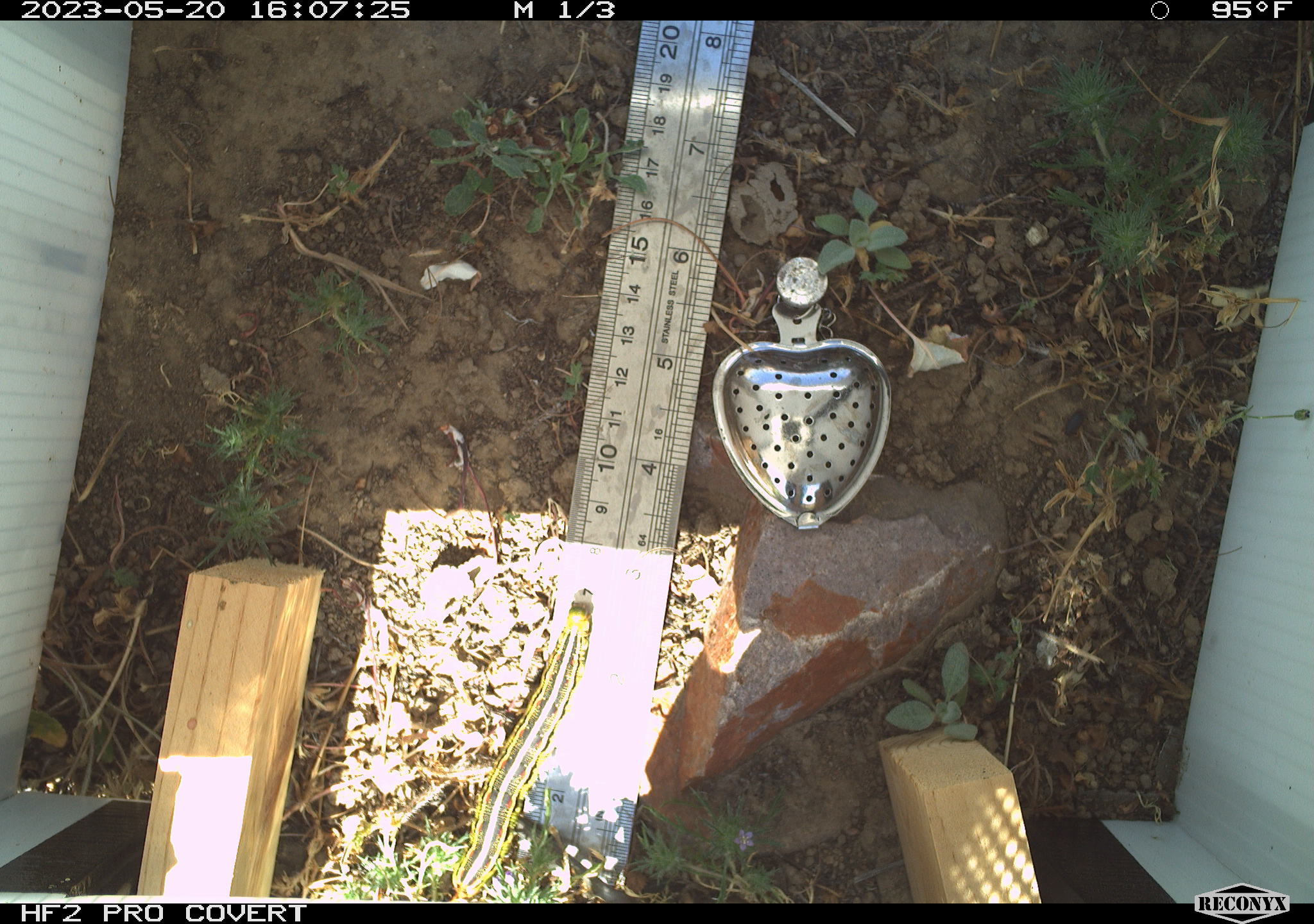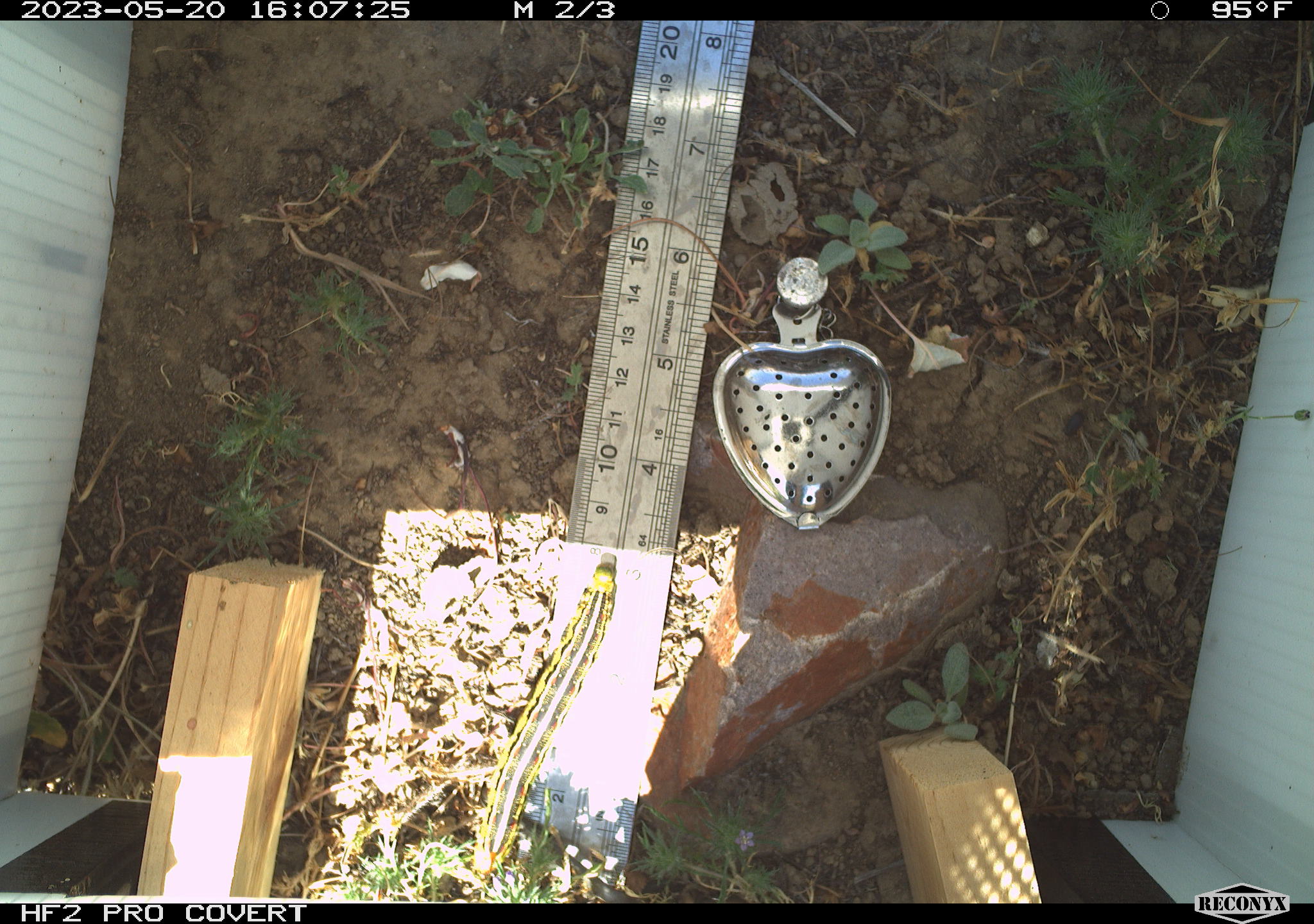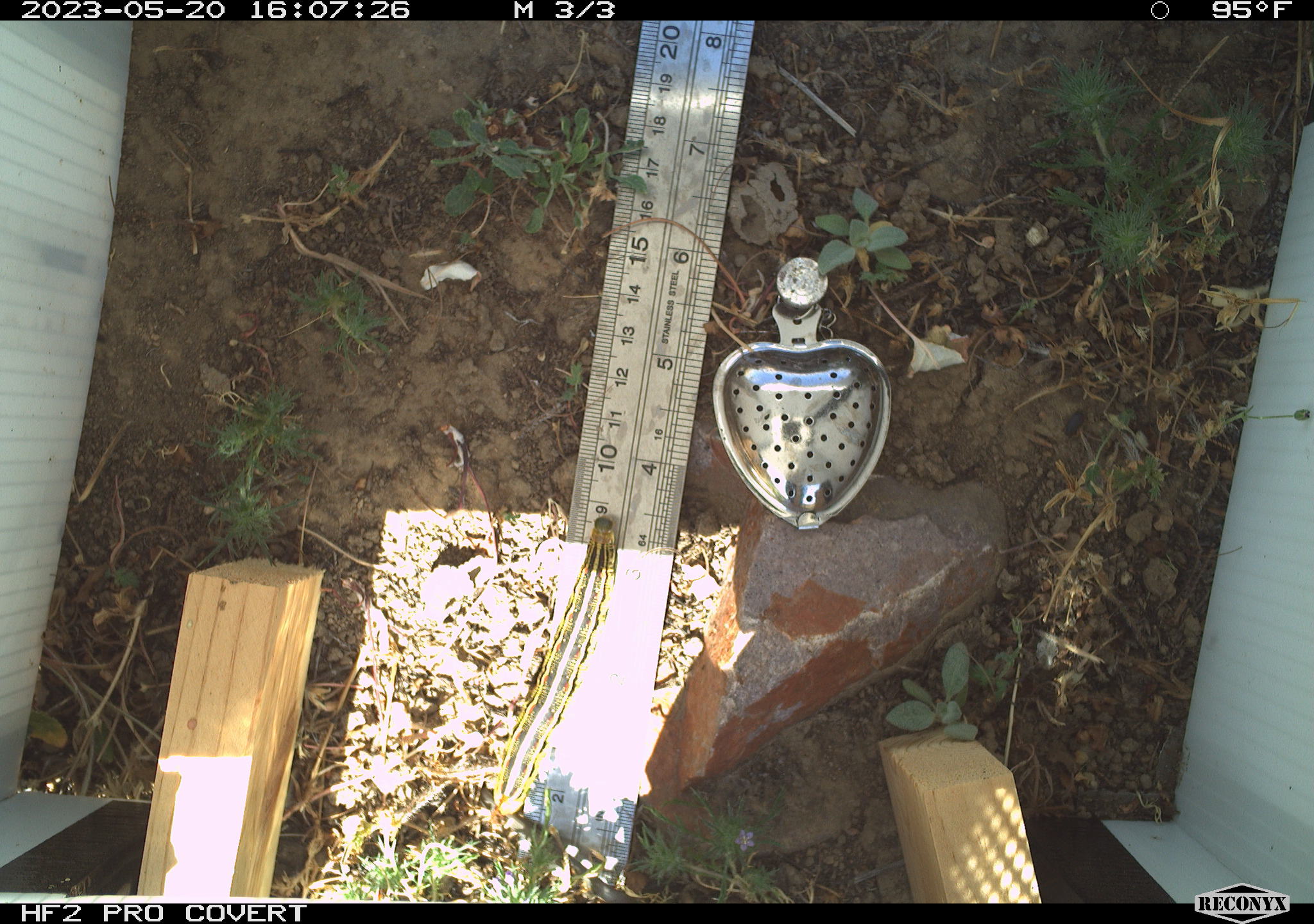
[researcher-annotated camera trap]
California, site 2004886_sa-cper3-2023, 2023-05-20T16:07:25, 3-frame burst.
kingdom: Animalia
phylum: Arthropoda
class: Insecta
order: Lepidoptera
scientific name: Lepidoptera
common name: butterflies and moths